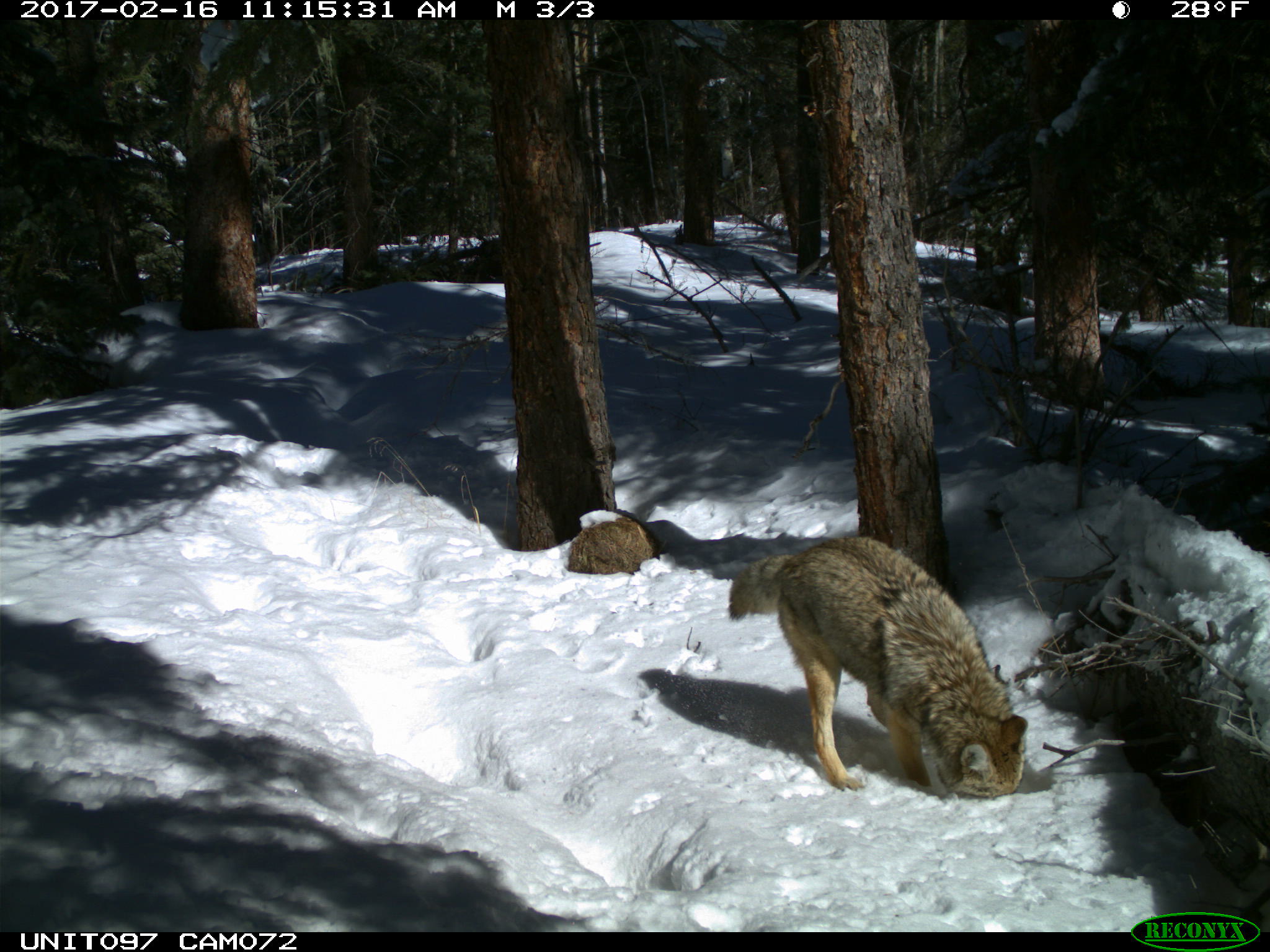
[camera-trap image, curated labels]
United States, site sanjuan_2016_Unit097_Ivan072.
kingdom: Animalia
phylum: Chordata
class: Mammalia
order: Carnivora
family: Canidae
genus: Canis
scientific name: Canis latrans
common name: coyote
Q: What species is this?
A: Canis latrans (coyote).